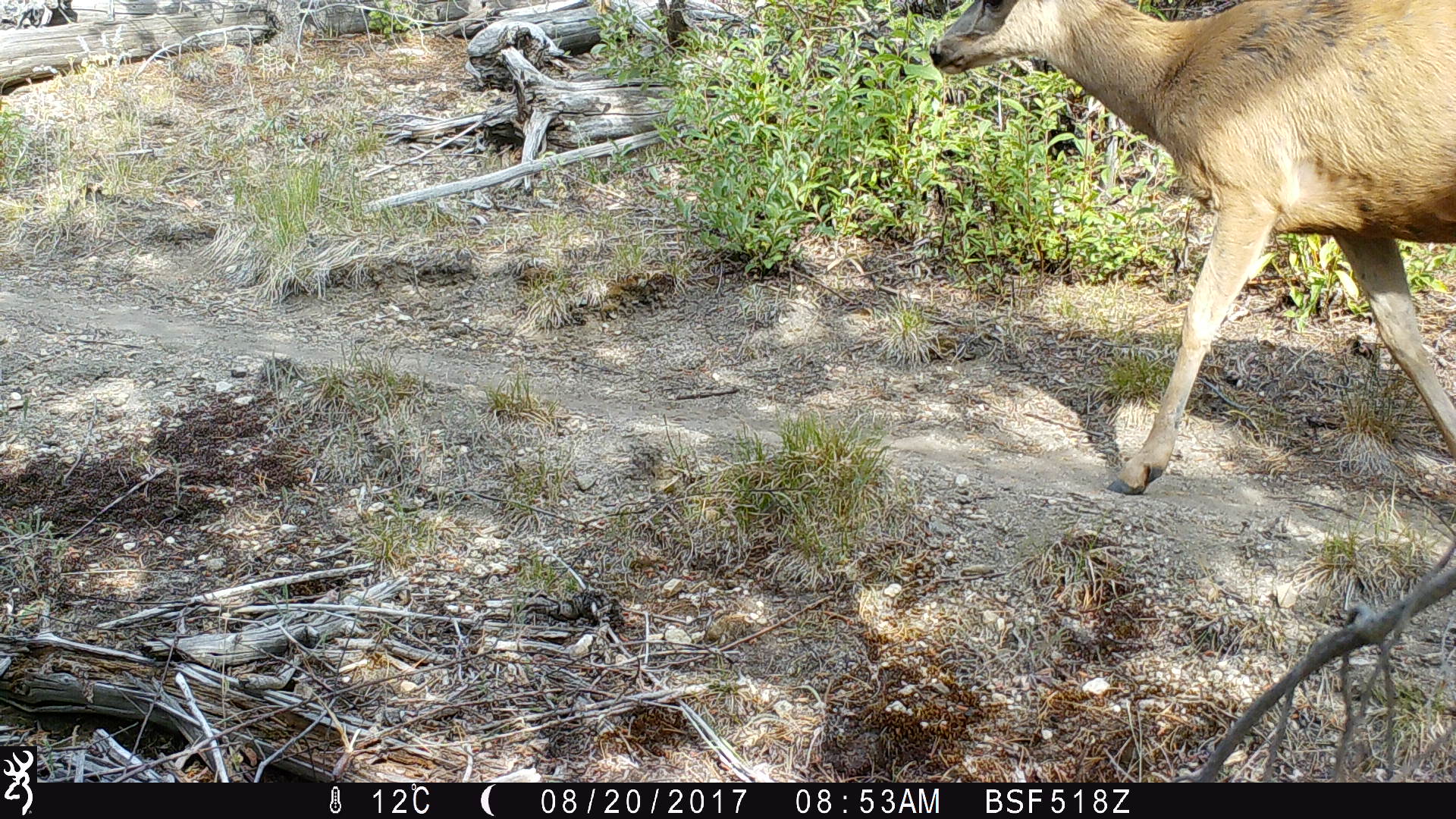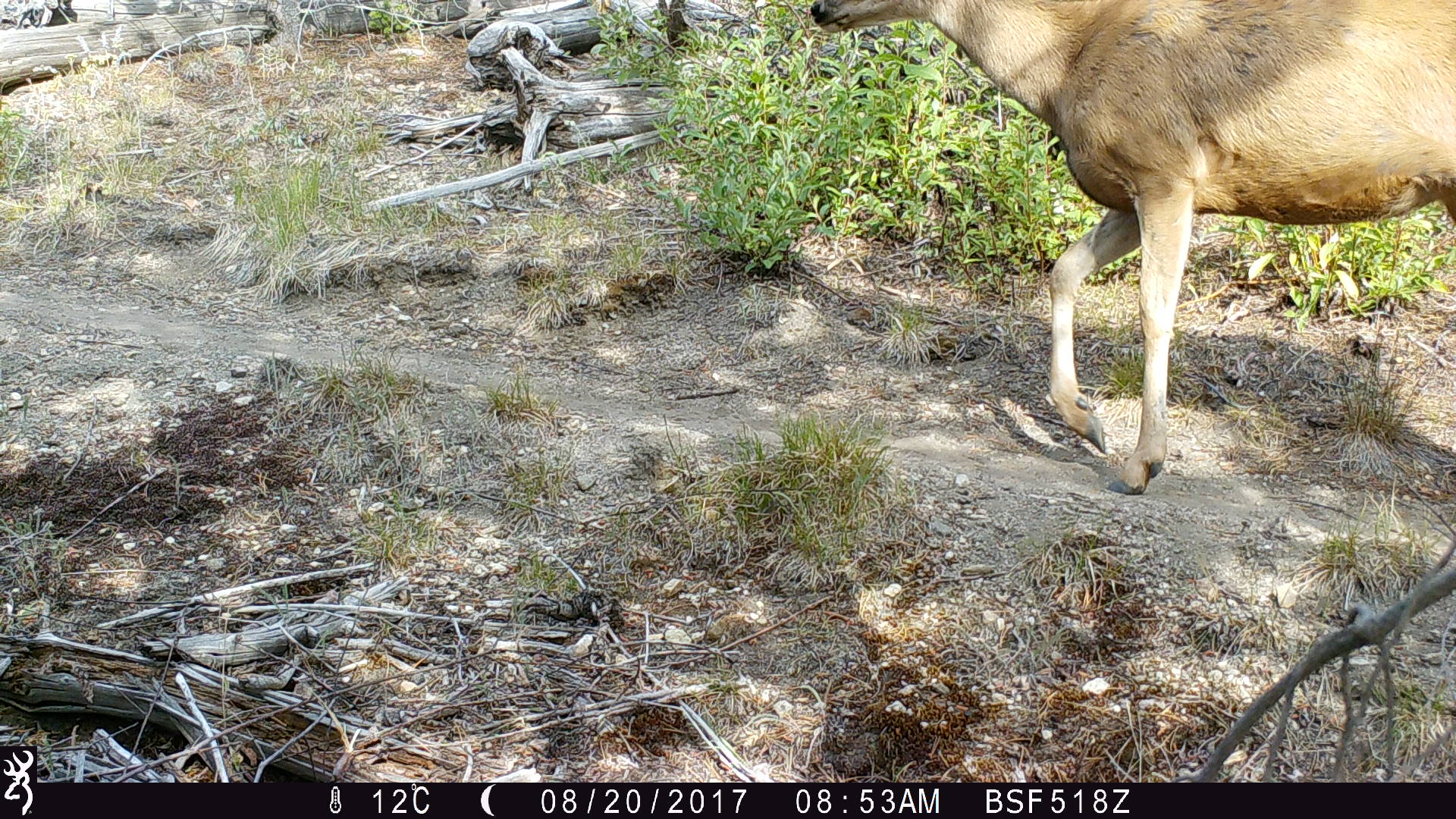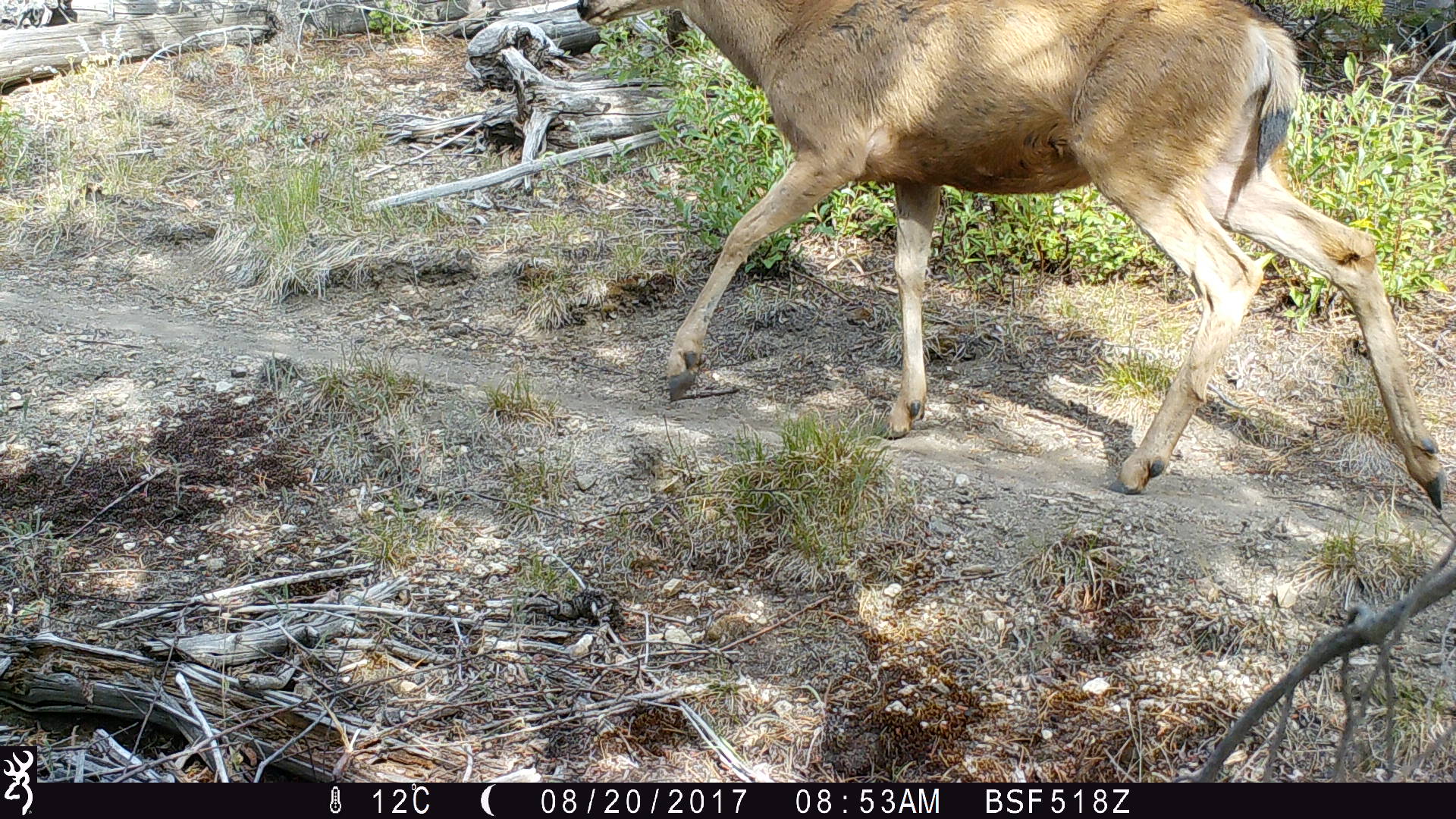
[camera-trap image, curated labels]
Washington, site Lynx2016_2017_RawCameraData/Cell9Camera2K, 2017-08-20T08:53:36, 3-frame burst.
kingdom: Animalia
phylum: Chordata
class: Mammalia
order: Artiodactyla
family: Cervidae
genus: Odocoileus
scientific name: Odocoileus hemionus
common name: mule deer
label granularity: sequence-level